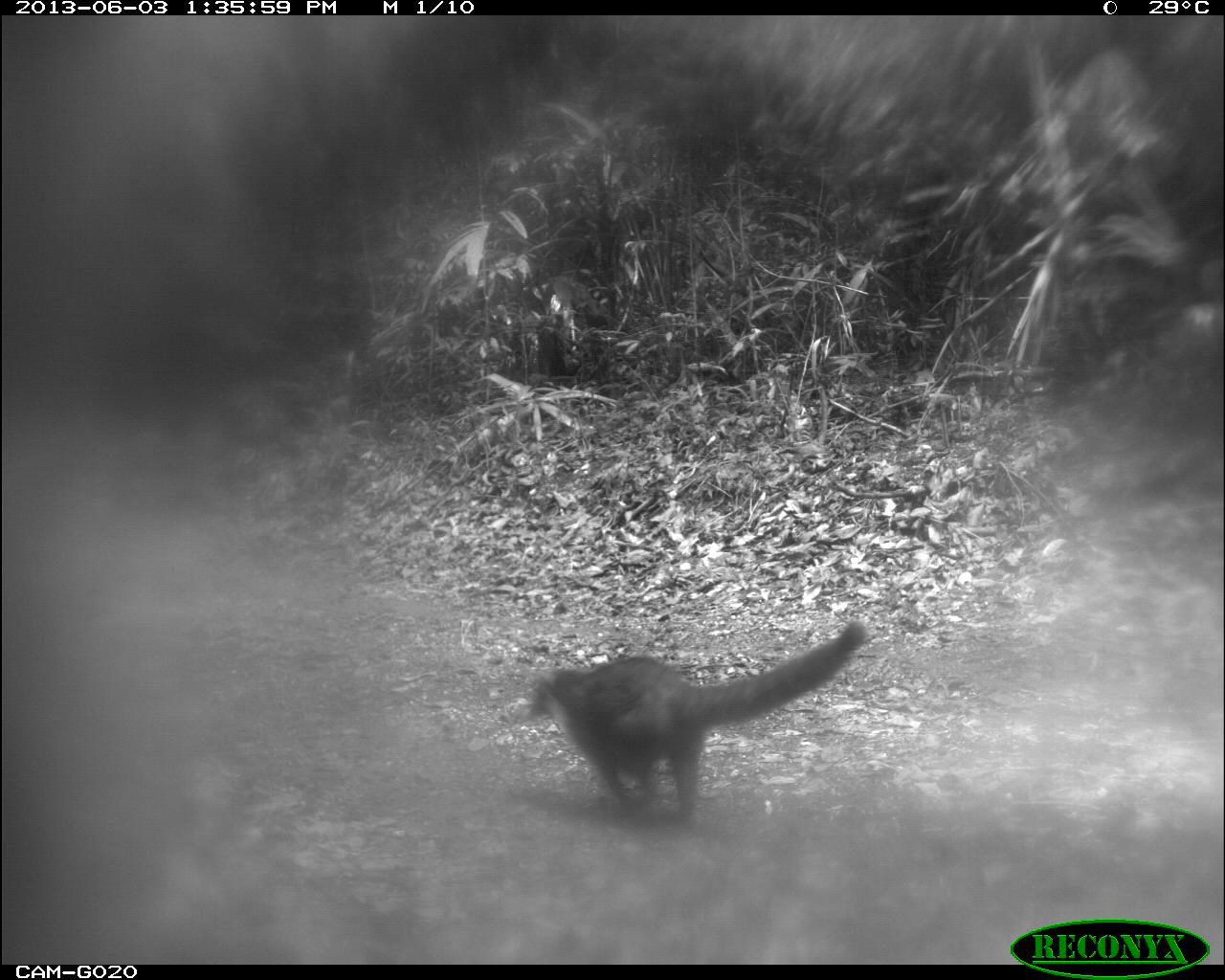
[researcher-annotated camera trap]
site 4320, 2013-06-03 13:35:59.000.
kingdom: Animalia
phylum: Chordata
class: Mammalia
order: Carnivora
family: Procyonidae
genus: Nasua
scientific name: Nasua narica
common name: white-nosed coati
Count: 1.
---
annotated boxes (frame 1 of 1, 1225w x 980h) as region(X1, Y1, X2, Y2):
nasua narica: region(523, 618, 866, 830)